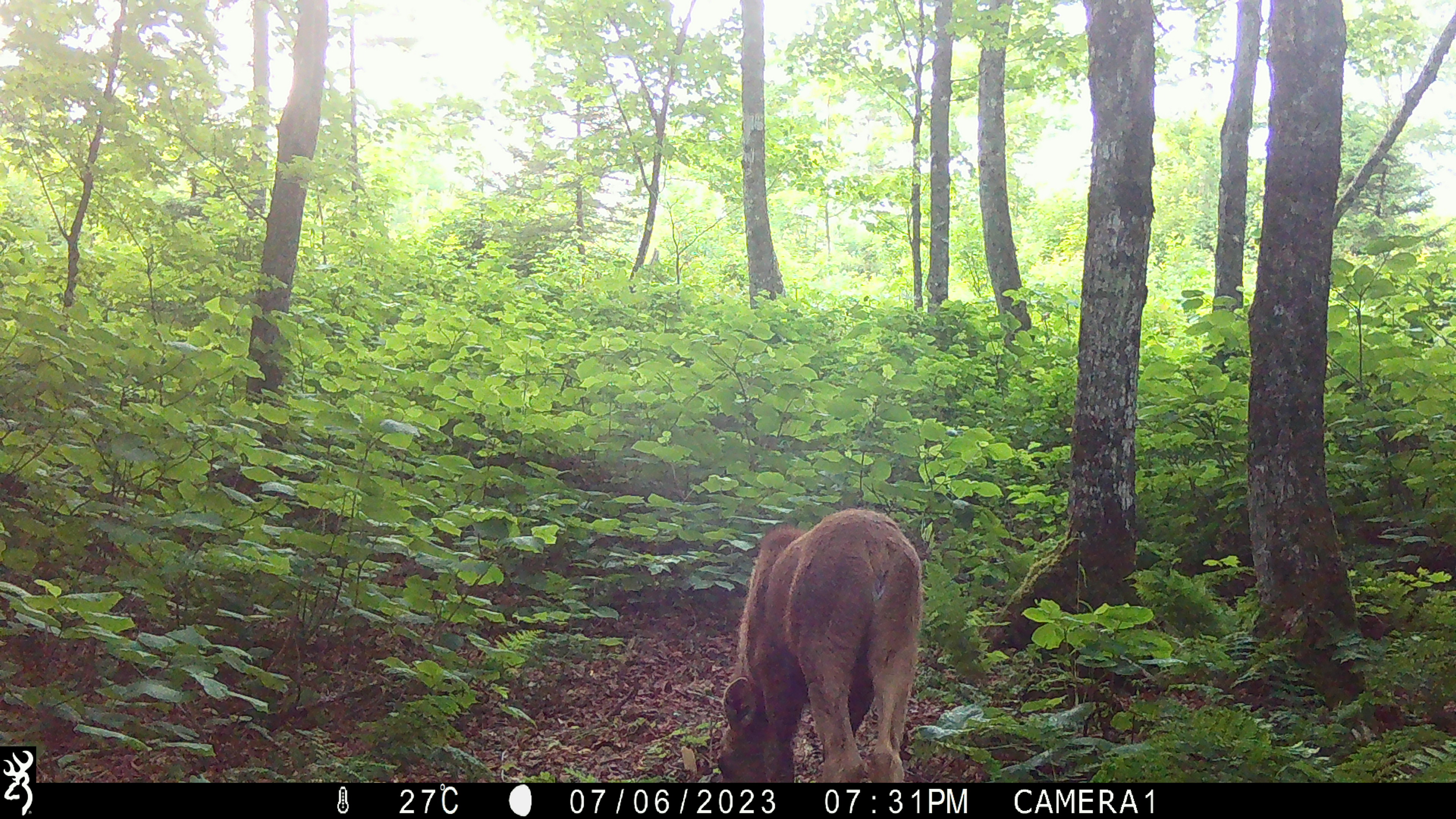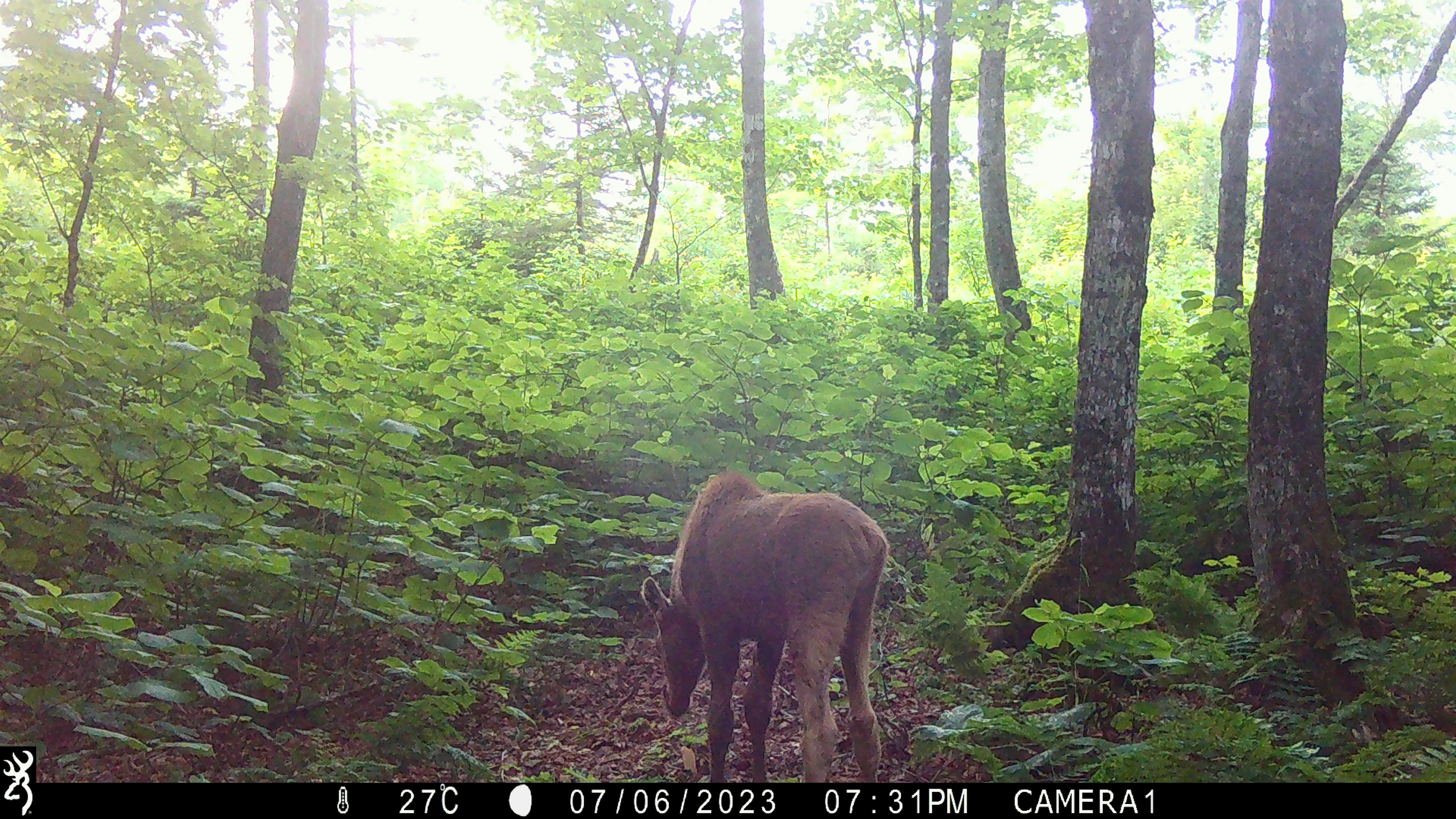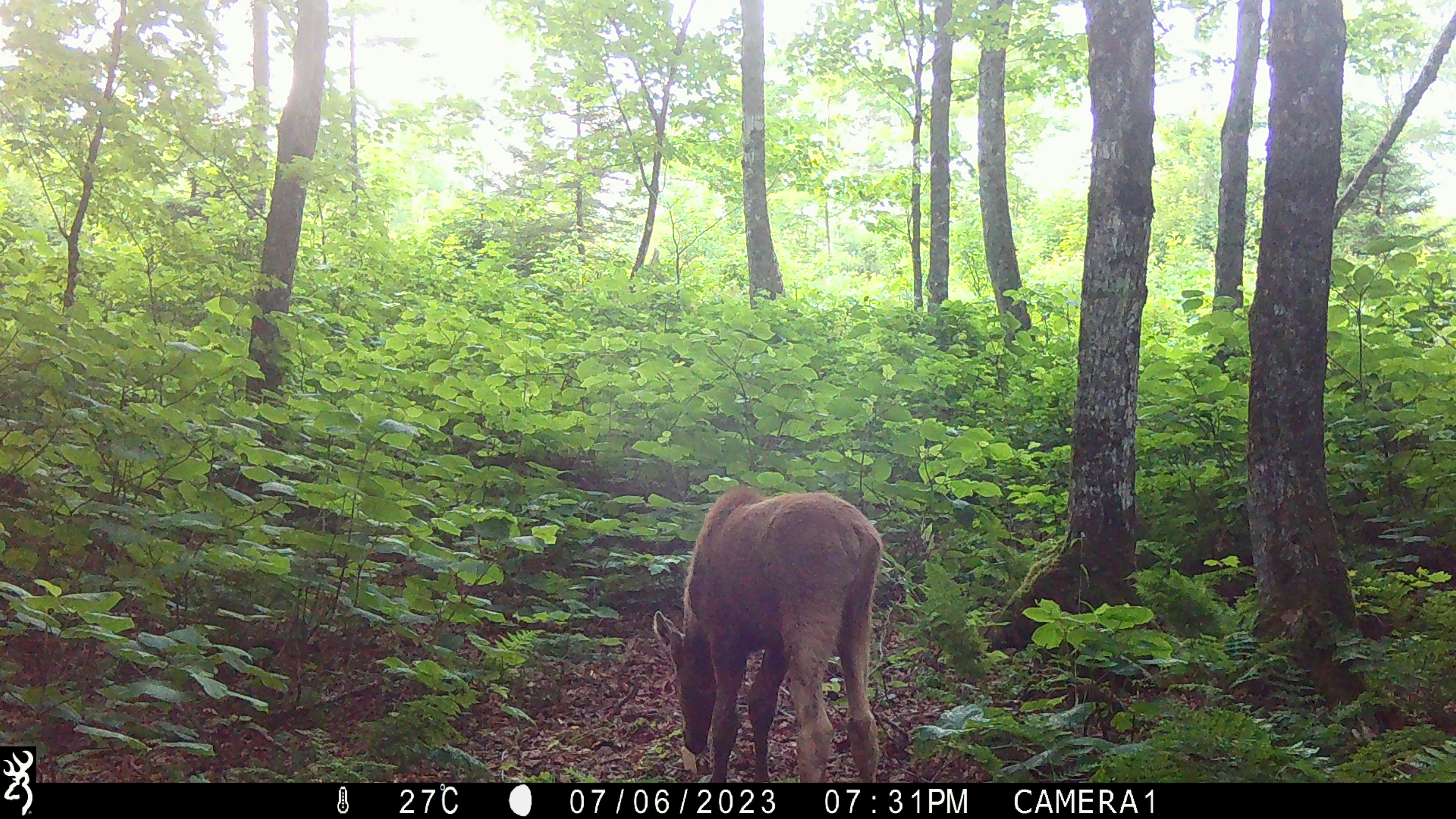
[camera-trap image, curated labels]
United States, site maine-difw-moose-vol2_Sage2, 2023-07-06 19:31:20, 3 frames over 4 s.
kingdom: Animalia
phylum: Chordata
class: Mammalia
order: Artiodactyla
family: Cervidae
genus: Alces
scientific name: Alces alces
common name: moose